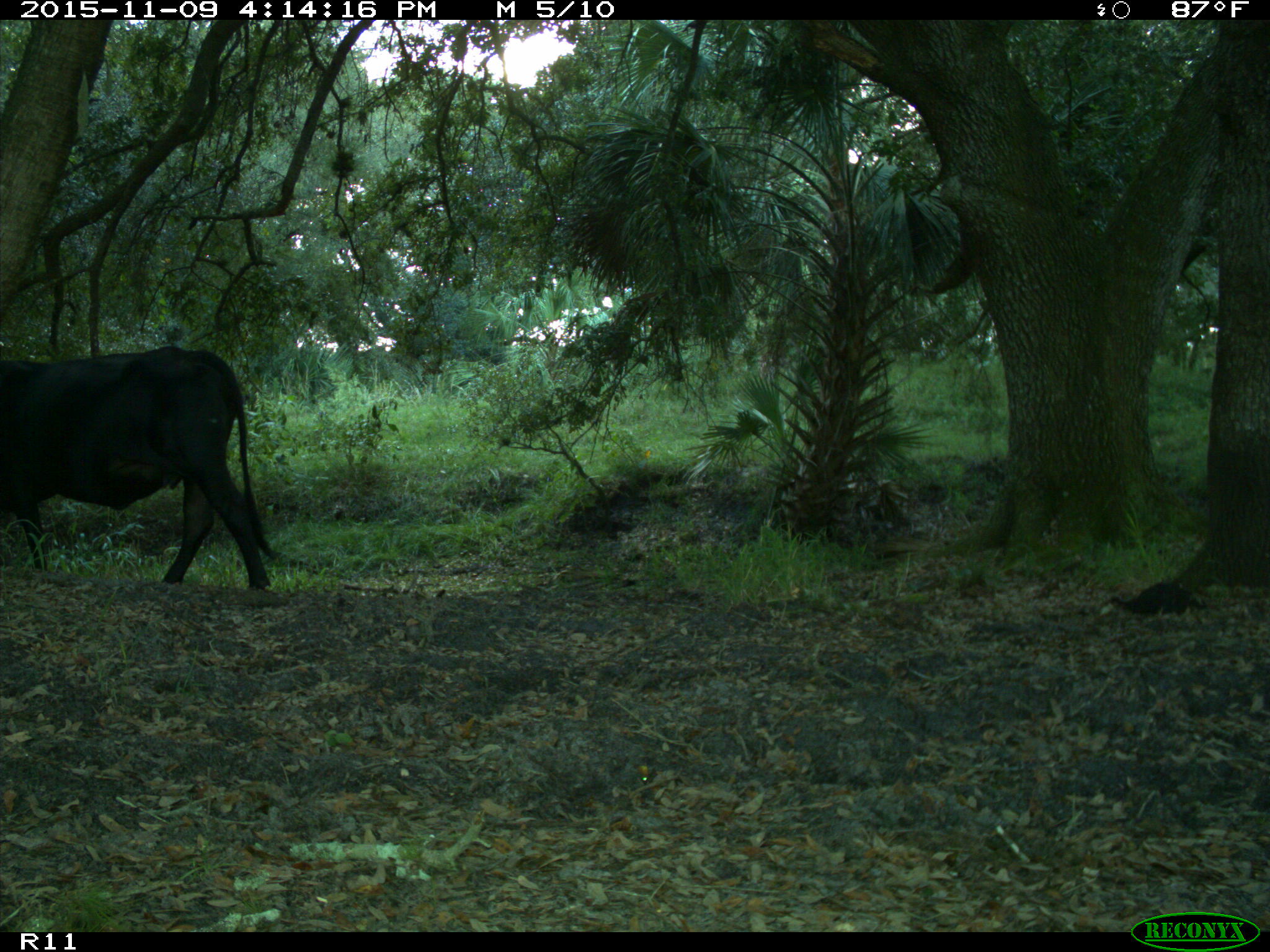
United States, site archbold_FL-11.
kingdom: Animalia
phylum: Chordata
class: Mammalia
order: Artiodactyla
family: Bovidae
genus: Bos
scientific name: Bos taurus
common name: domestic cow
Bos taurus (domestic cow).